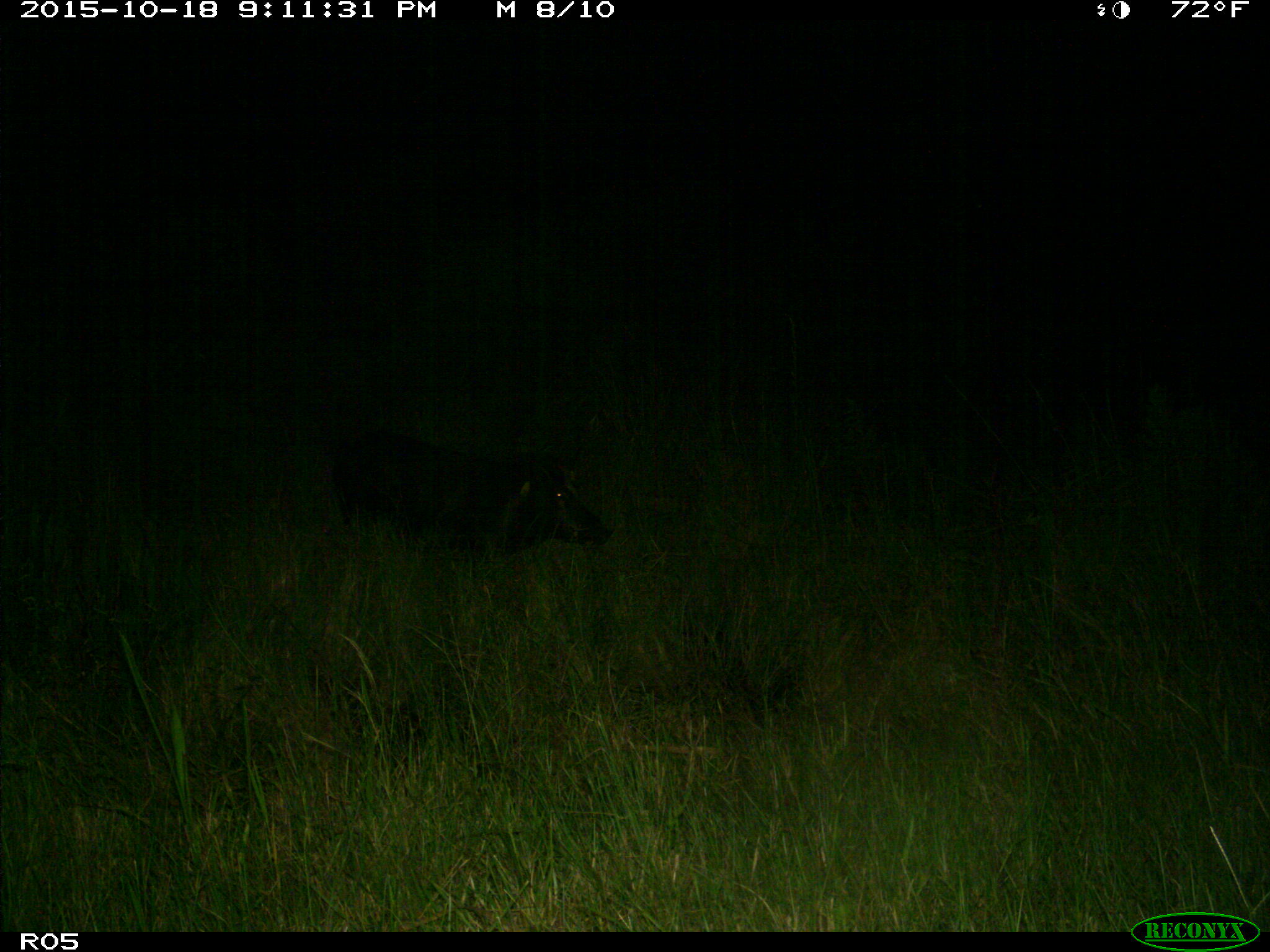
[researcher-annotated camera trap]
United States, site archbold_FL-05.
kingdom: Animalia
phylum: Chordata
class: Mammalia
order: Artiodactyla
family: Suidae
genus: Sus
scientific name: Sus scrofa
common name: wild boar